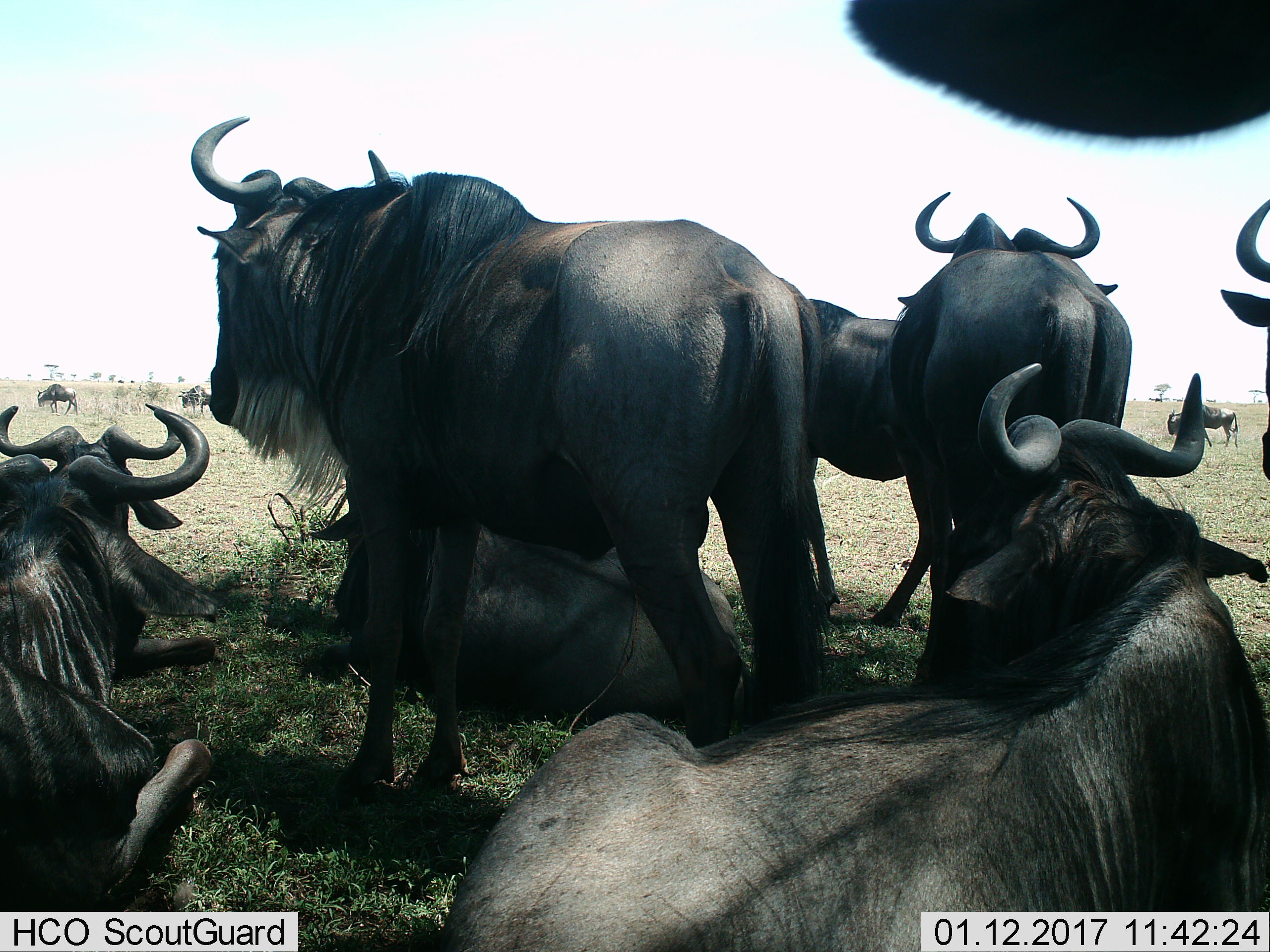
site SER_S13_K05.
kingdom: Animalia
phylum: Chordata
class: Mammalia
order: Artiodactyla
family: Bovidae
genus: Connochaetes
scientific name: Connochaetes taurinus taurinus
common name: blue wildebeest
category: wildebeestblue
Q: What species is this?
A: Wildebeestblue (blue wildebeest) (Connochaetes taurinus taurinus).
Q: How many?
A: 11-50.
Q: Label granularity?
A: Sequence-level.